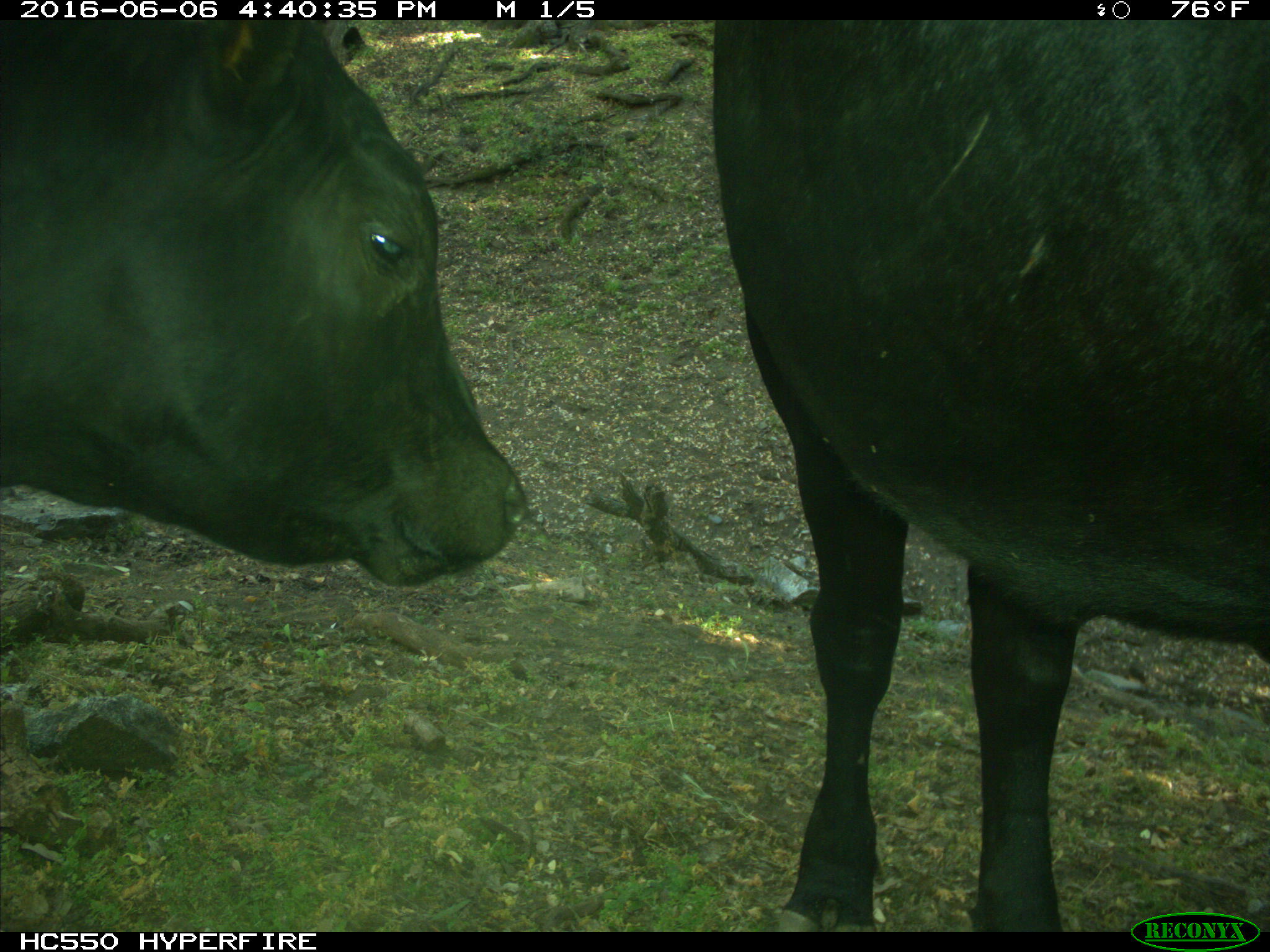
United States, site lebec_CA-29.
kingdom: Animalia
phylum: Chordata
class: Mammalia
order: Artiodactyla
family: Bovidae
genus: Bos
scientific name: Bos taurus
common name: domestic cow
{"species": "Bos taurus (domestic cow)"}